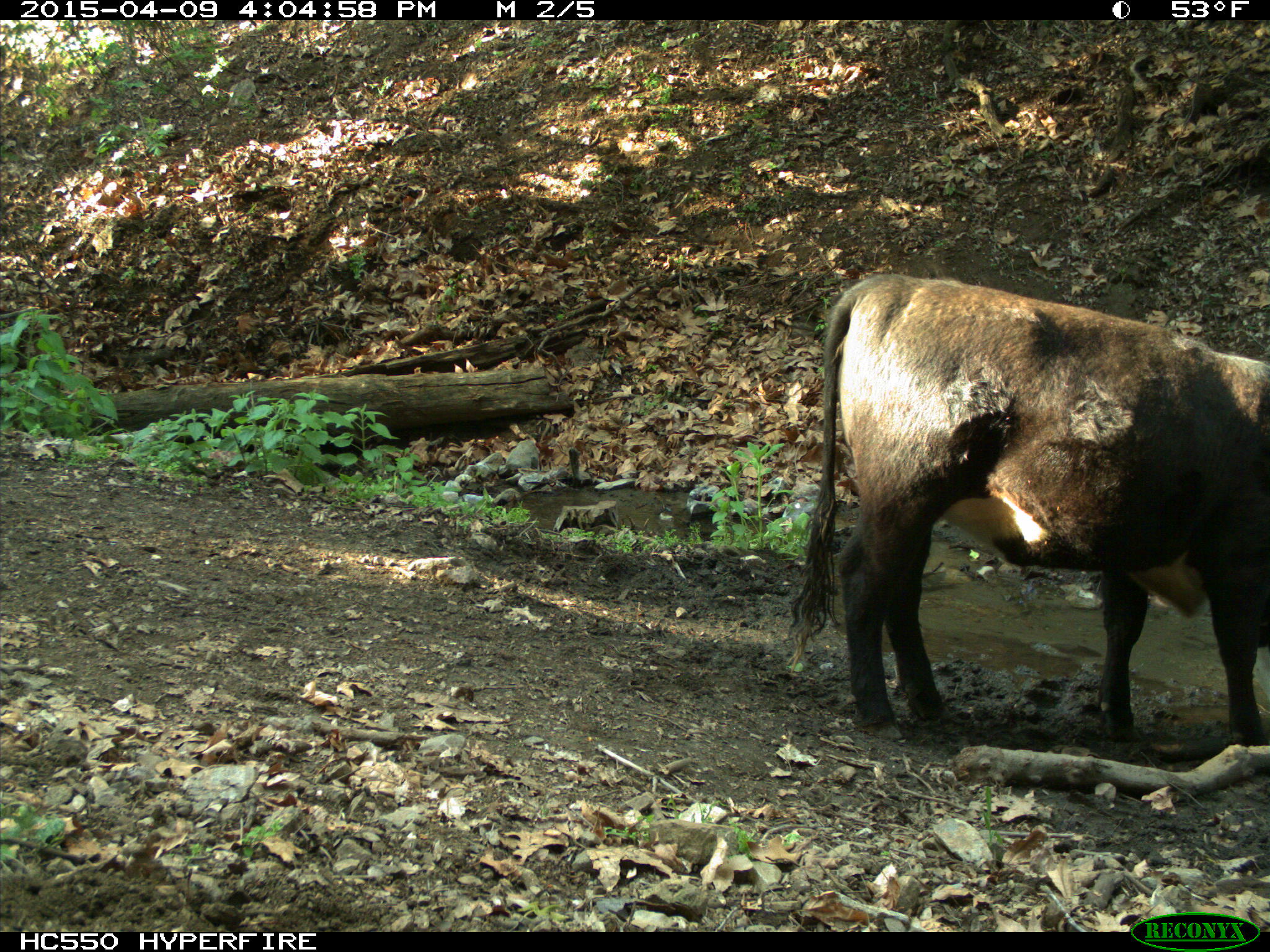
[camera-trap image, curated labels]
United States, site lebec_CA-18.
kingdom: Animalia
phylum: Chordata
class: Mammalia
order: Artiodactyla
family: Bovidae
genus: Bos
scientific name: Bos taurus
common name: domestic cow